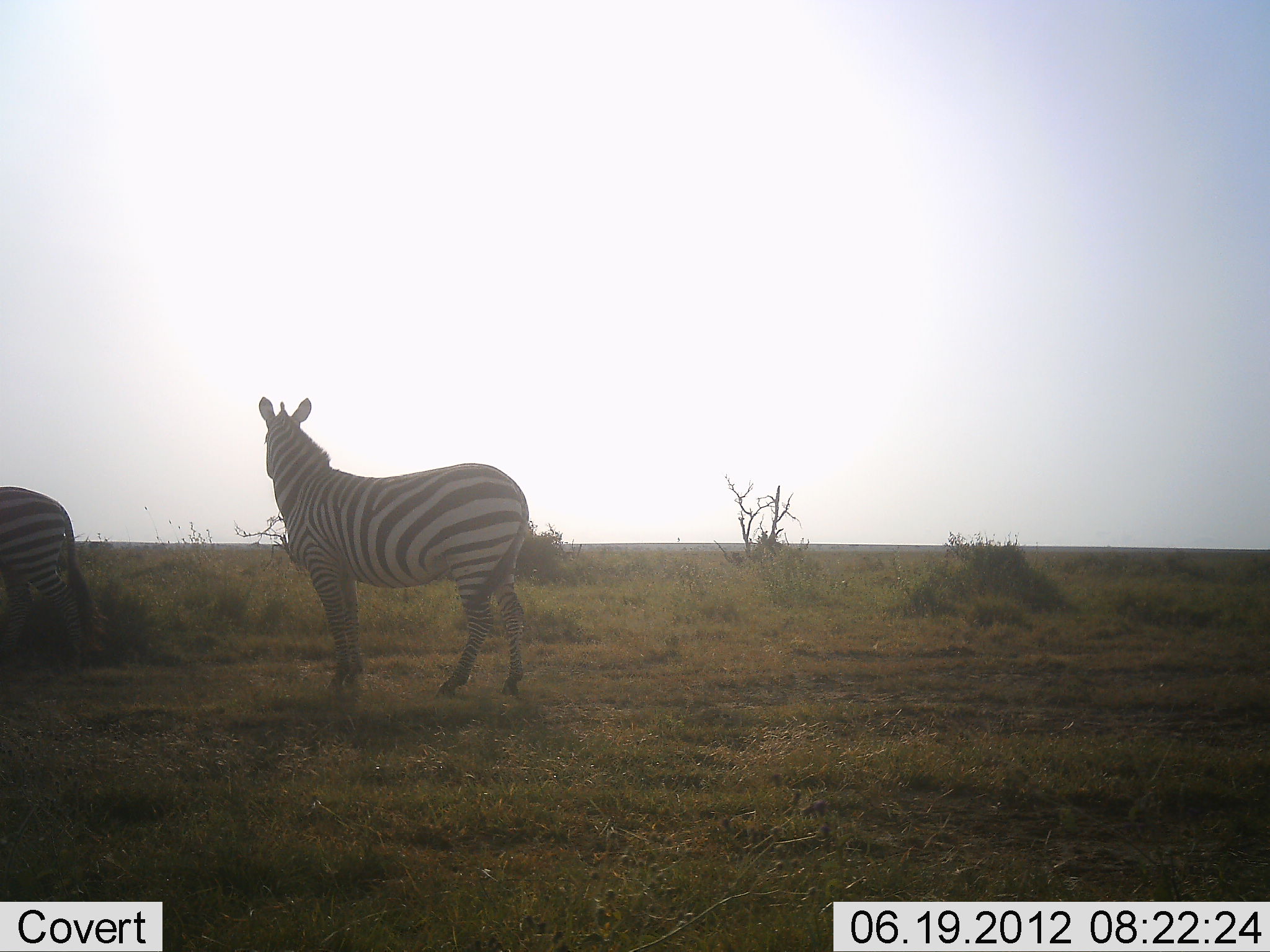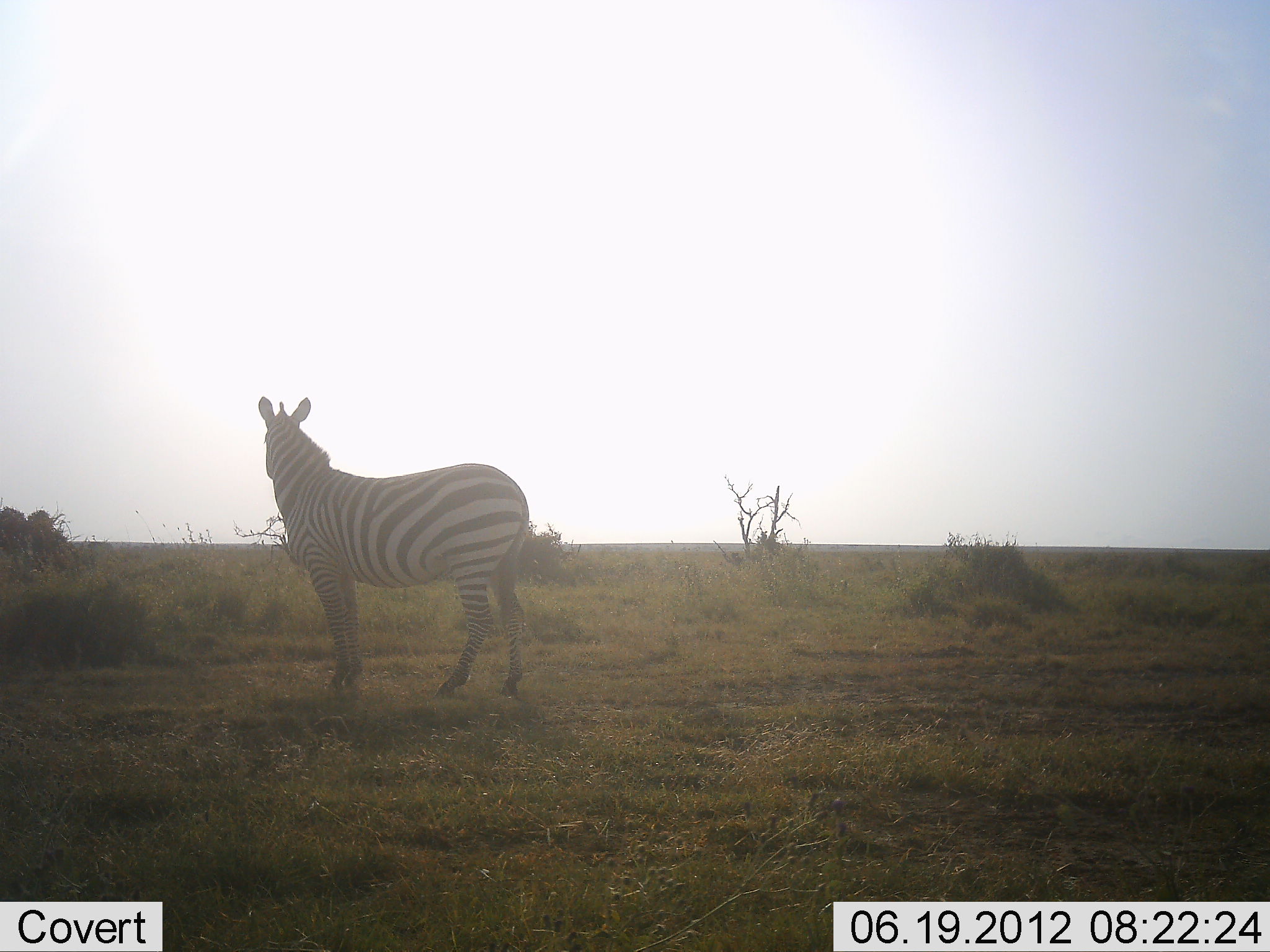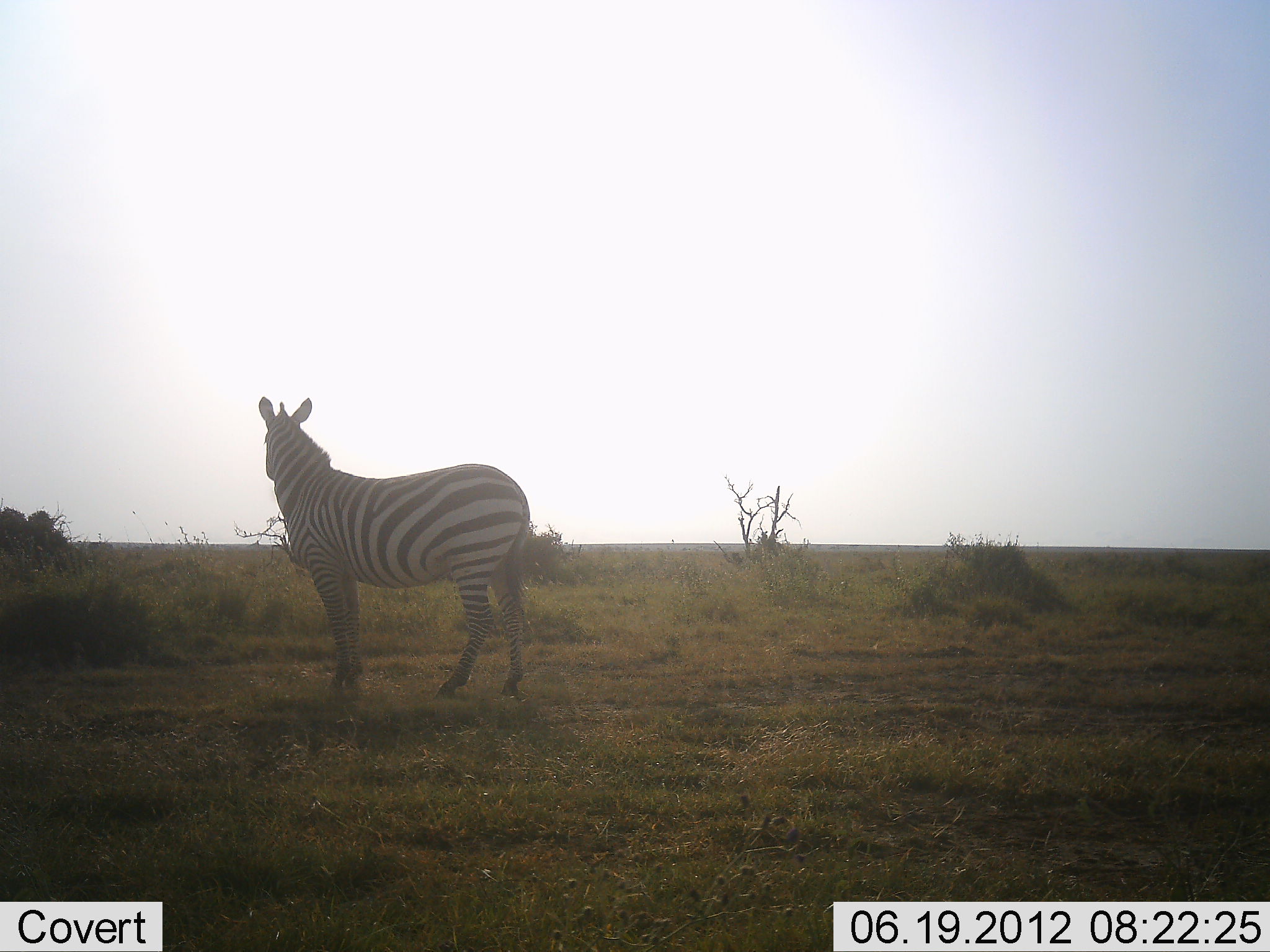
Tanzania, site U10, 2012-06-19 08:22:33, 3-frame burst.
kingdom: Animalia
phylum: Chordata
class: Mammalia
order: Perissodactyla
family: Equidae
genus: Equus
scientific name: Equus quagga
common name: plains zebra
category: zebra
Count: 2.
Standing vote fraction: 80%.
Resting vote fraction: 10%.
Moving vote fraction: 60%.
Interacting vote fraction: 0%.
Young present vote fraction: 0%.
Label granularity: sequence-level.